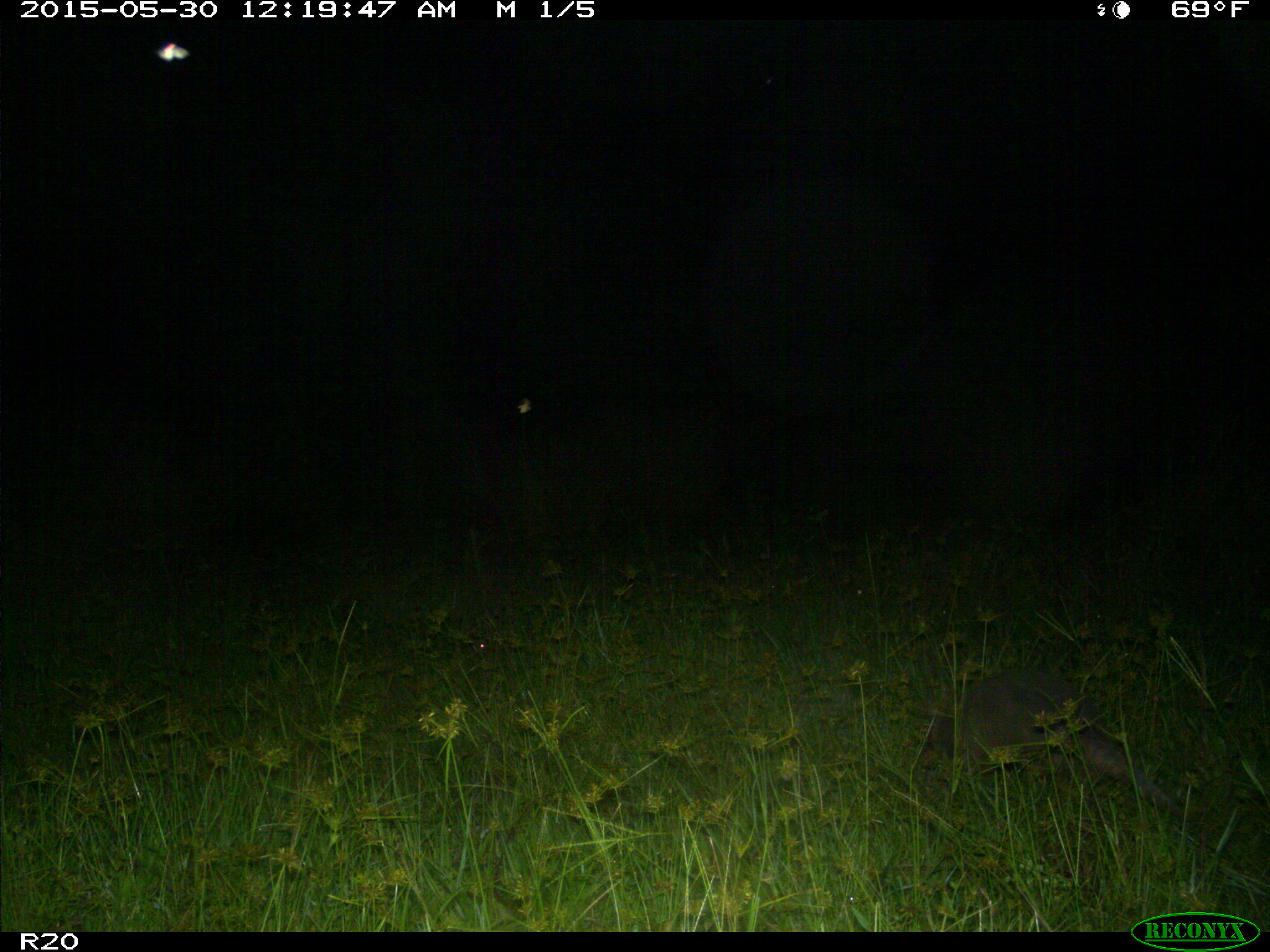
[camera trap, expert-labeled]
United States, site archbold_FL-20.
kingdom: Animalia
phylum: Chordata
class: Mammalia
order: Cingulata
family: Dasypodidae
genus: Dasypus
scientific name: Dasypus novemcinctus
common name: nine-banded armadillo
Dasypus novemcinctus (nine-banded armadillo).